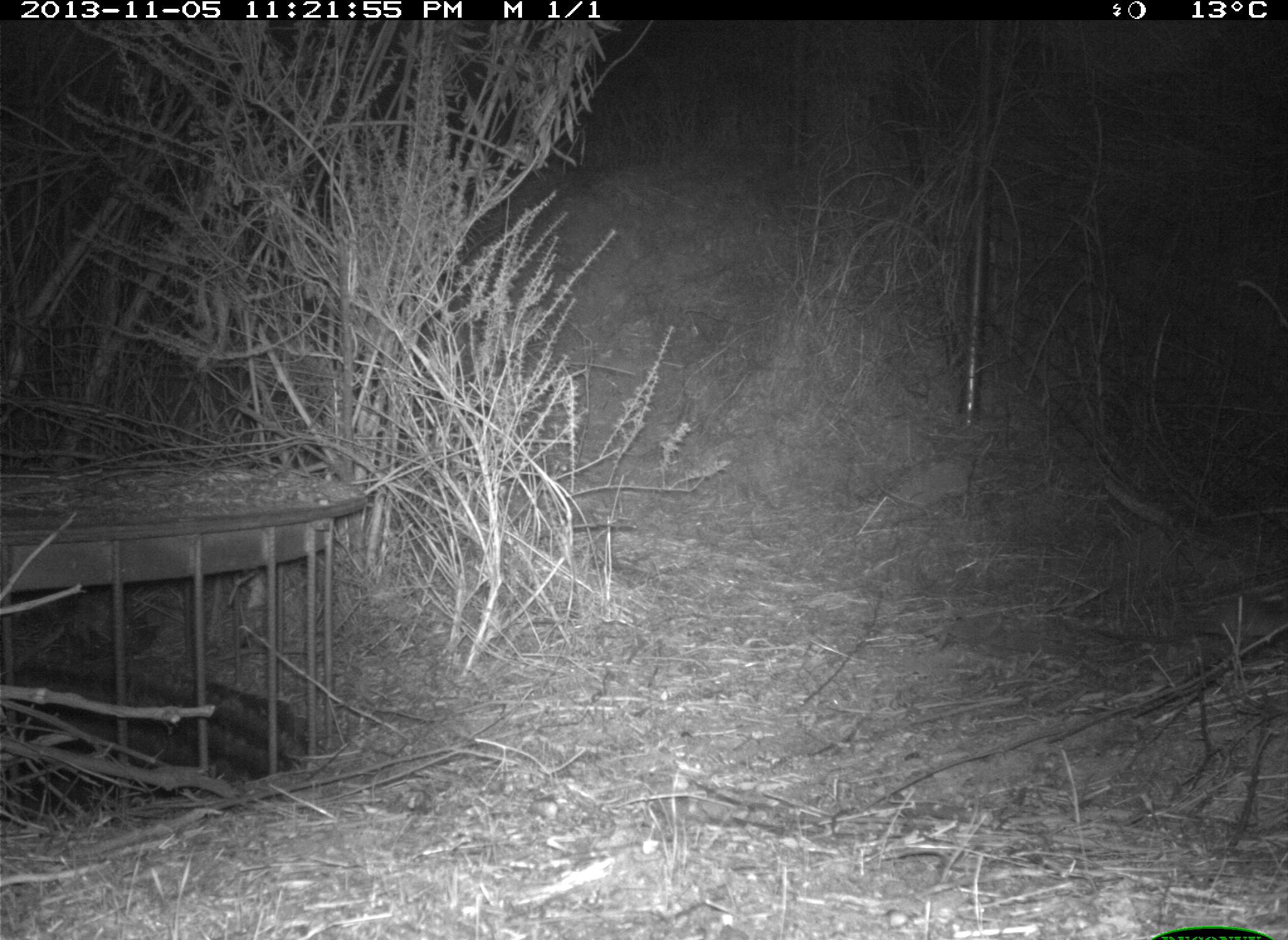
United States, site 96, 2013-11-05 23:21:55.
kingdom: Animalia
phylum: Chordata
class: Mammalia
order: Rodentia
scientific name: Rodentia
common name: rodent